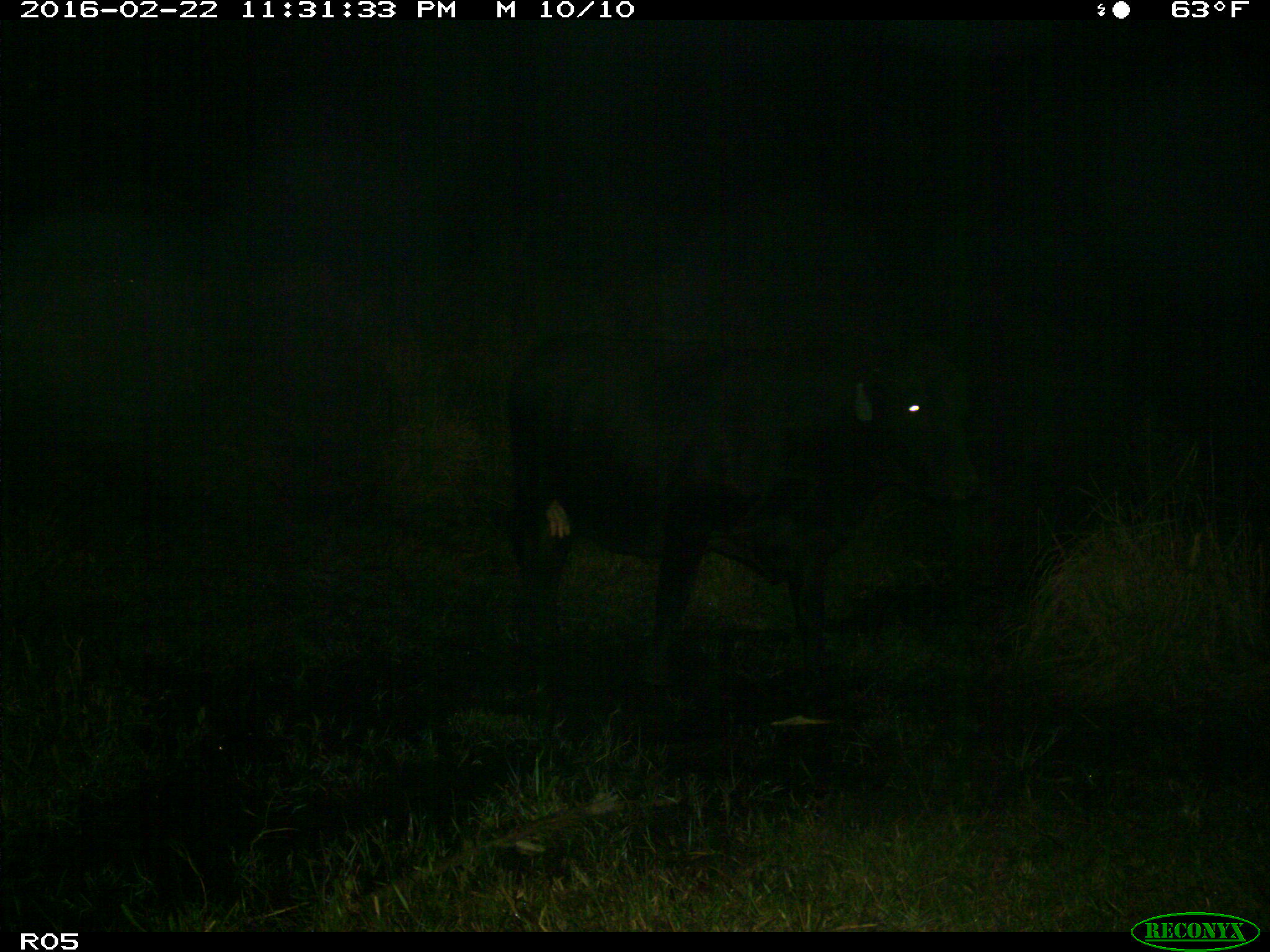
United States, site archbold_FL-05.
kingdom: Animalia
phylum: Chordata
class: Mammalia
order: Artiodactyla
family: Bovidae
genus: Bos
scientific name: Bos taurus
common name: domestic cow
Bos taurus (domestic cow).